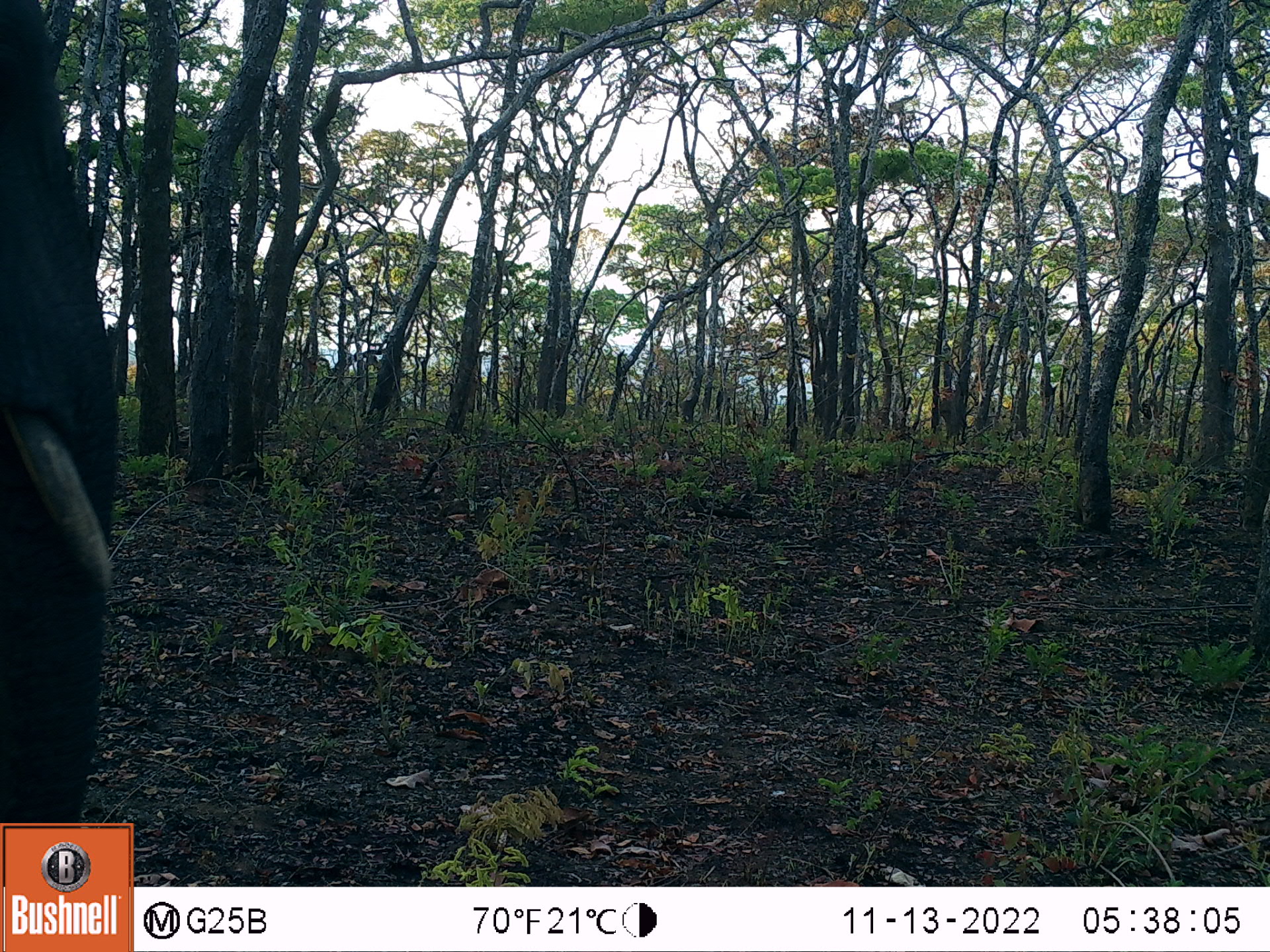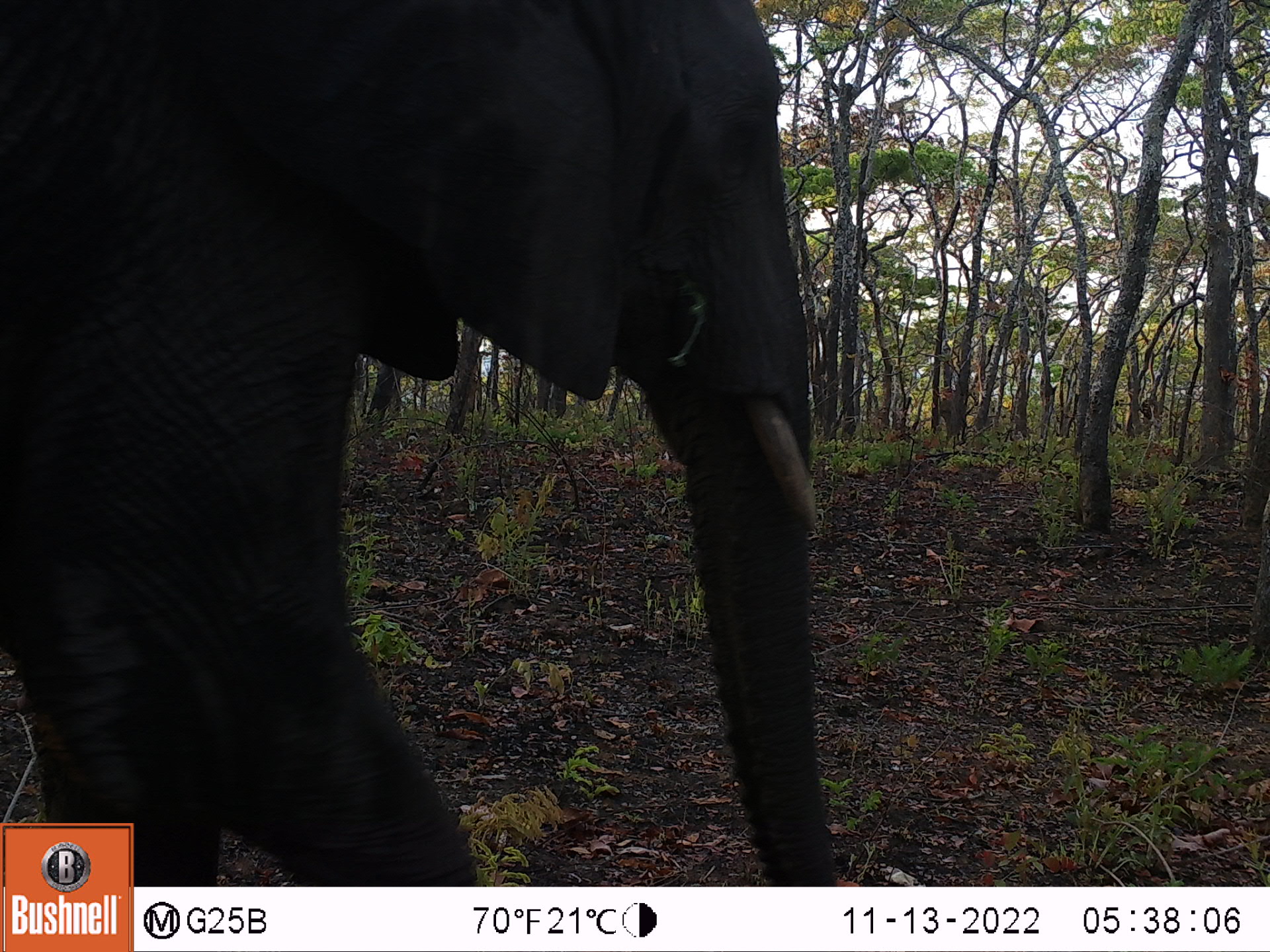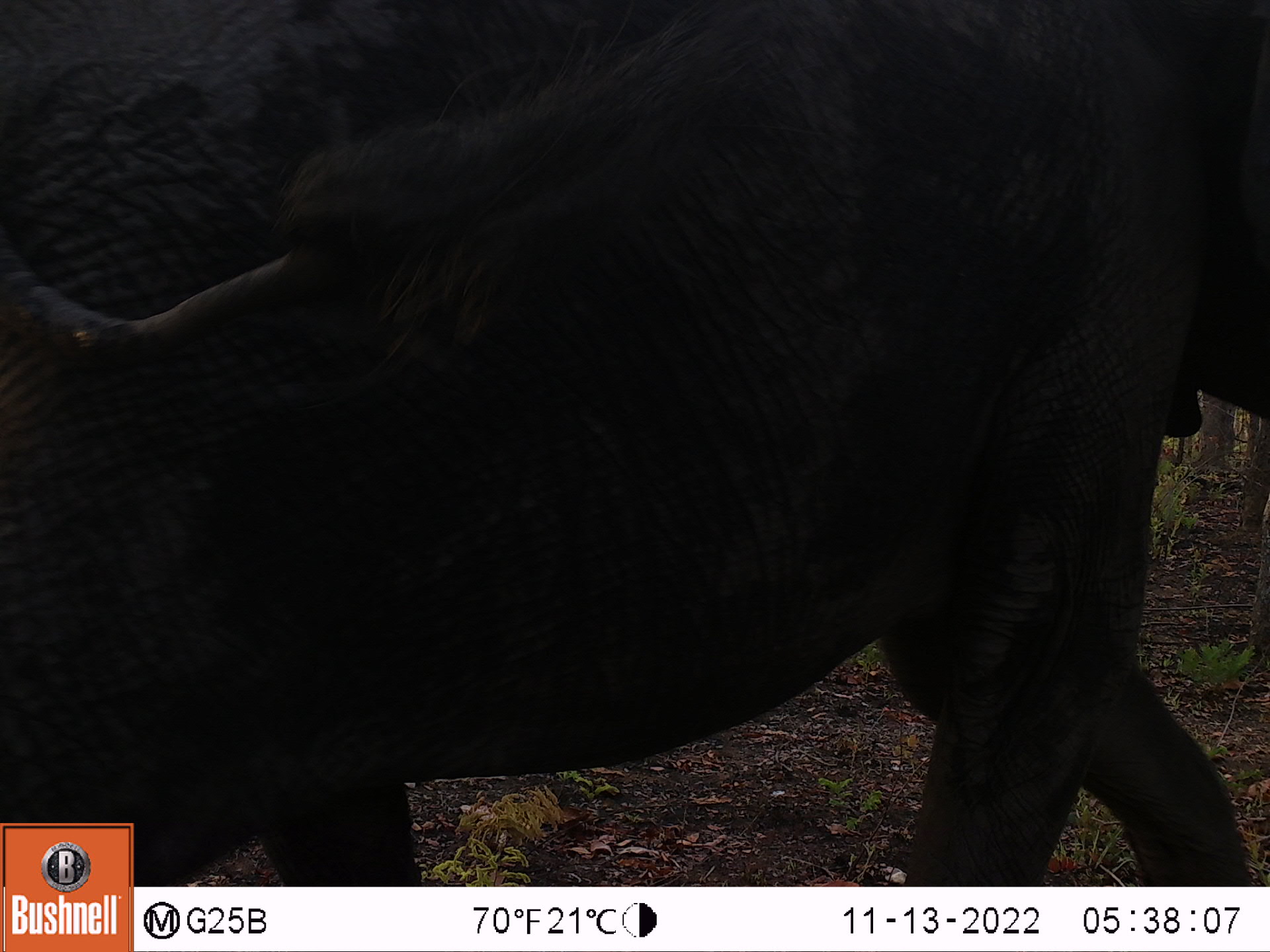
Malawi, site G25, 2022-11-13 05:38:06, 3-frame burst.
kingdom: Animalia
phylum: Chordata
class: Mammalia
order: Proboscidea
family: Elephantidae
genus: Loxodonta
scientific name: Loxodonta africana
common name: african savanna elephant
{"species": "african savanna elephant (Loxodonta africana)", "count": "1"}